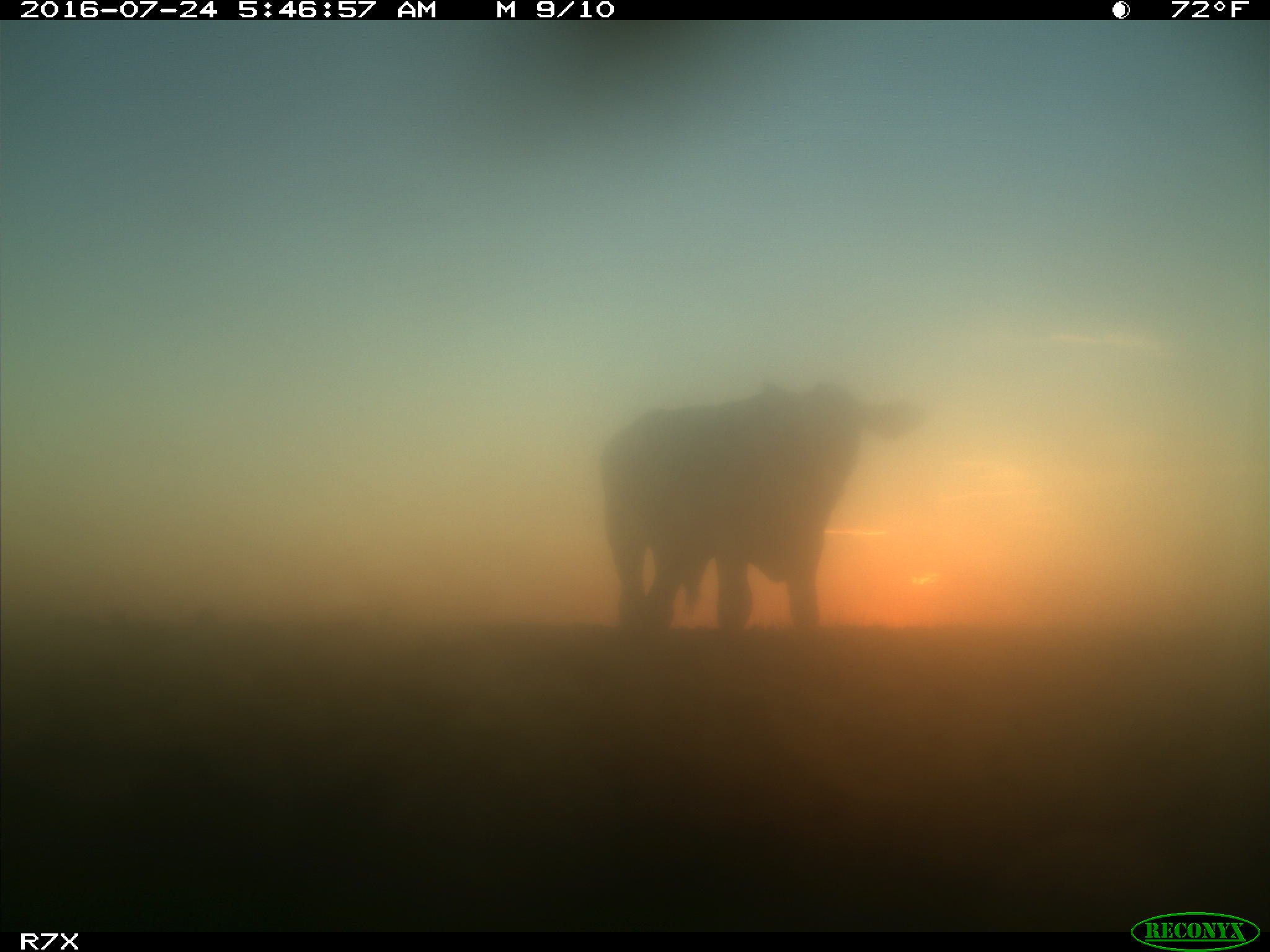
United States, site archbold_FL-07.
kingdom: Animalia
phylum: Chordata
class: Mammalia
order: Artiodactyla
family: Bovidae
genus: Bos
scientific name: Bos taurus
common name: domestic cow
Bos taurus (domestic cow).